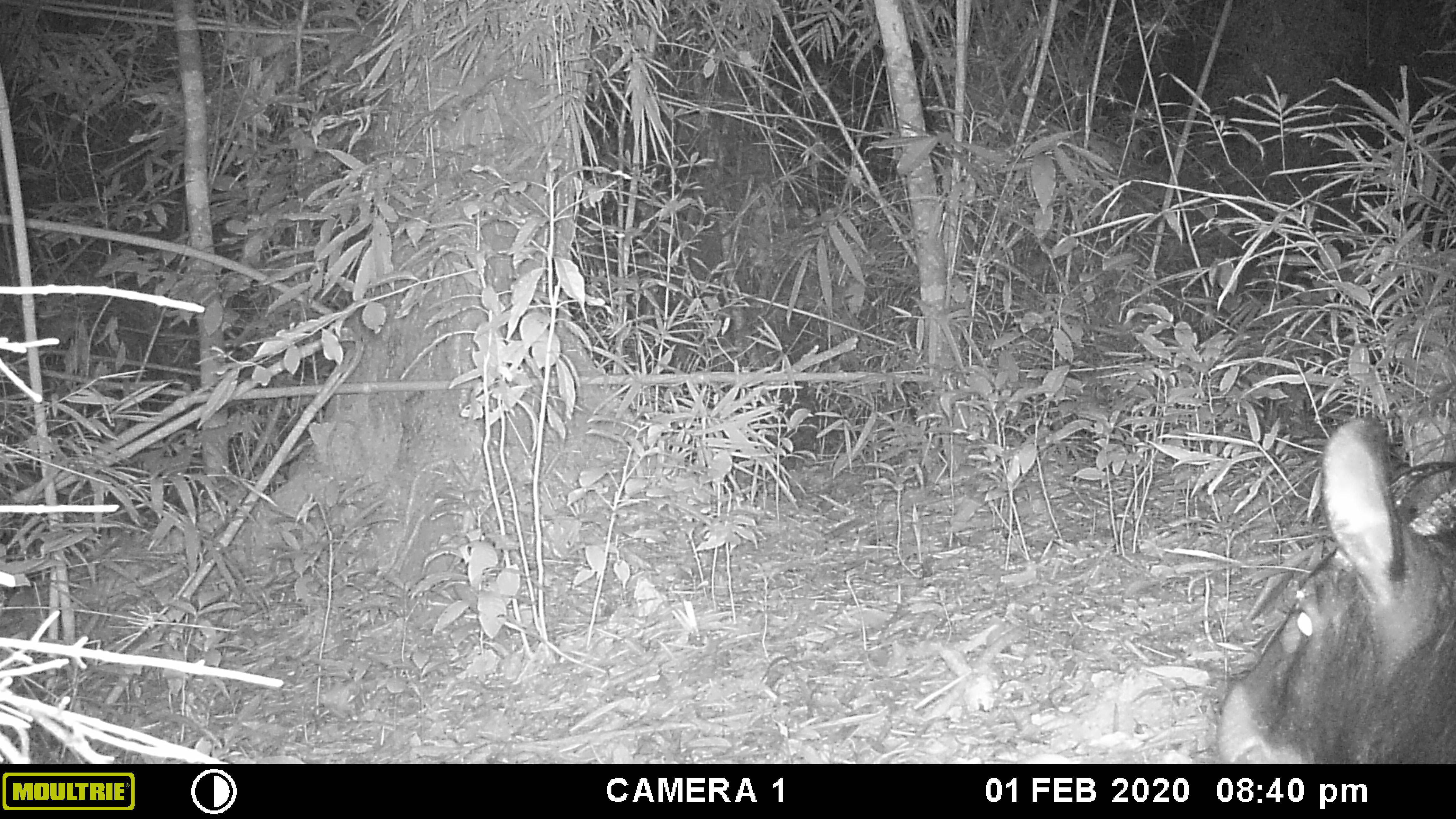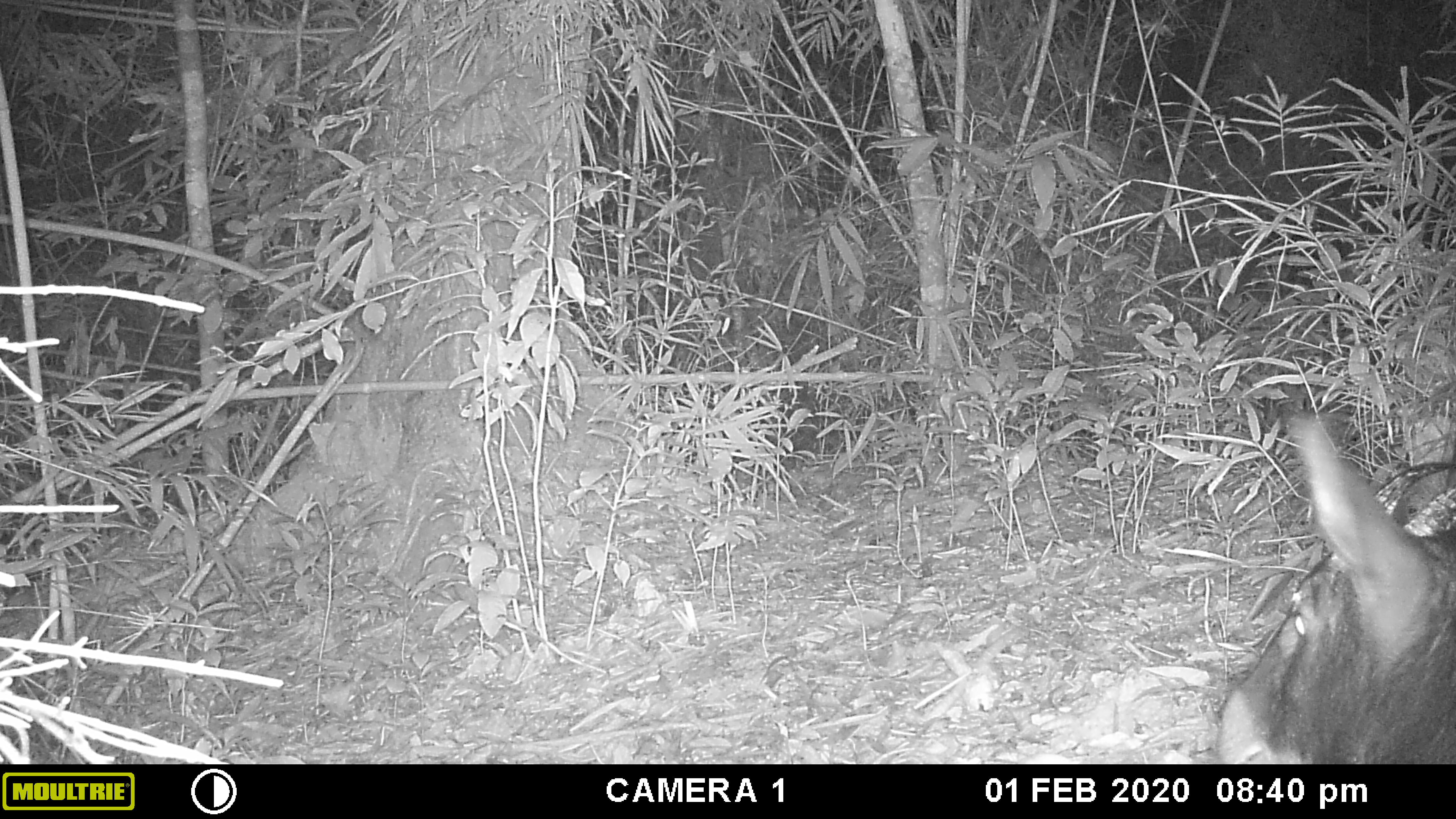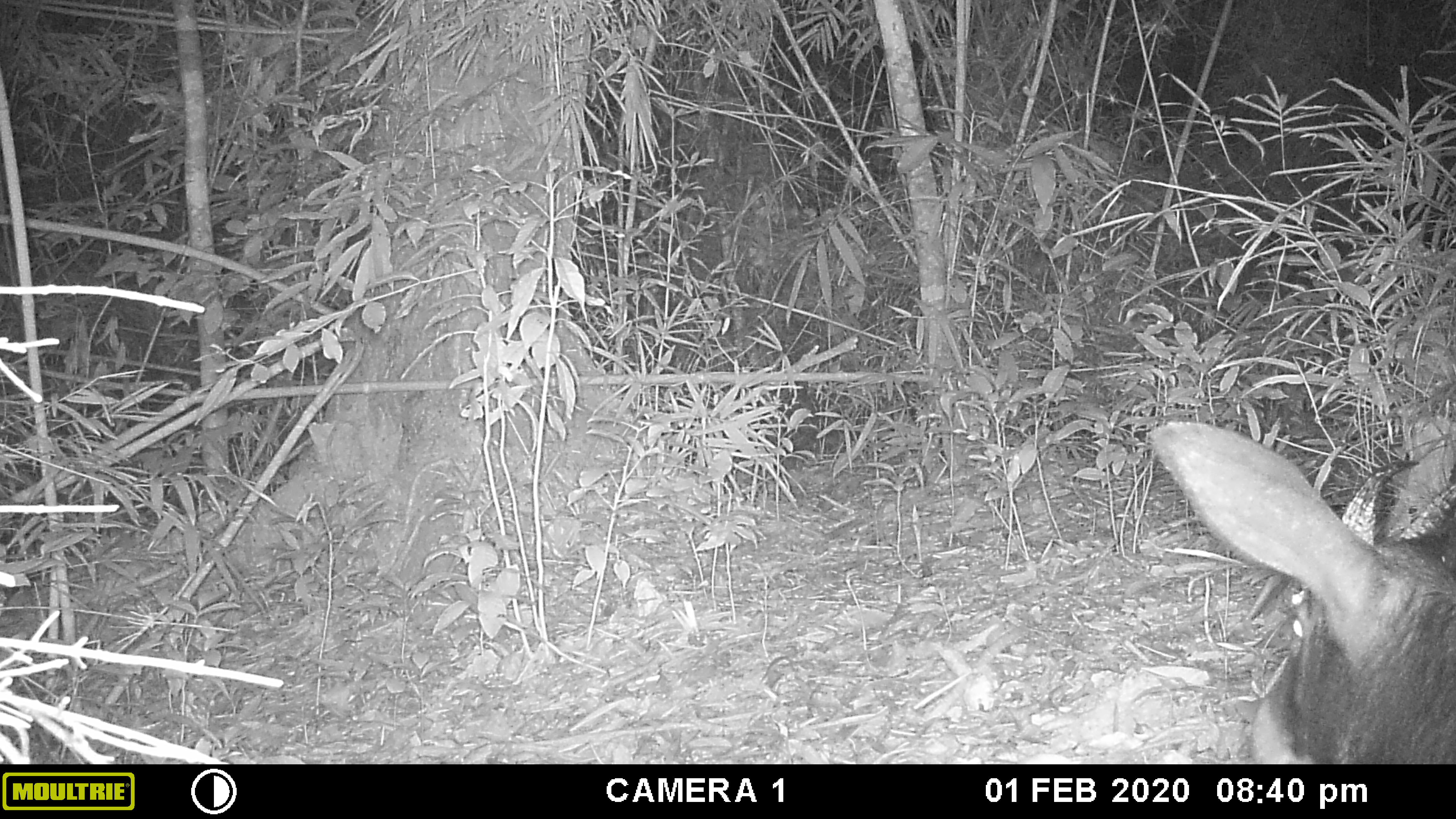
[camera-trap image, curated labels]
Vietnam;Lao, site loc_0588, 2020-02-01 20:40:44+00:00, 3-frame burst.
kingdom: Animalia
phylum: Chordata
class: Mammalia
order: Artiodactyla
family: Bovidae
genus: Capricornis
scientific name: Capricornis sumatraensis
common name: chinese serow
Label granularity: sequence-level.